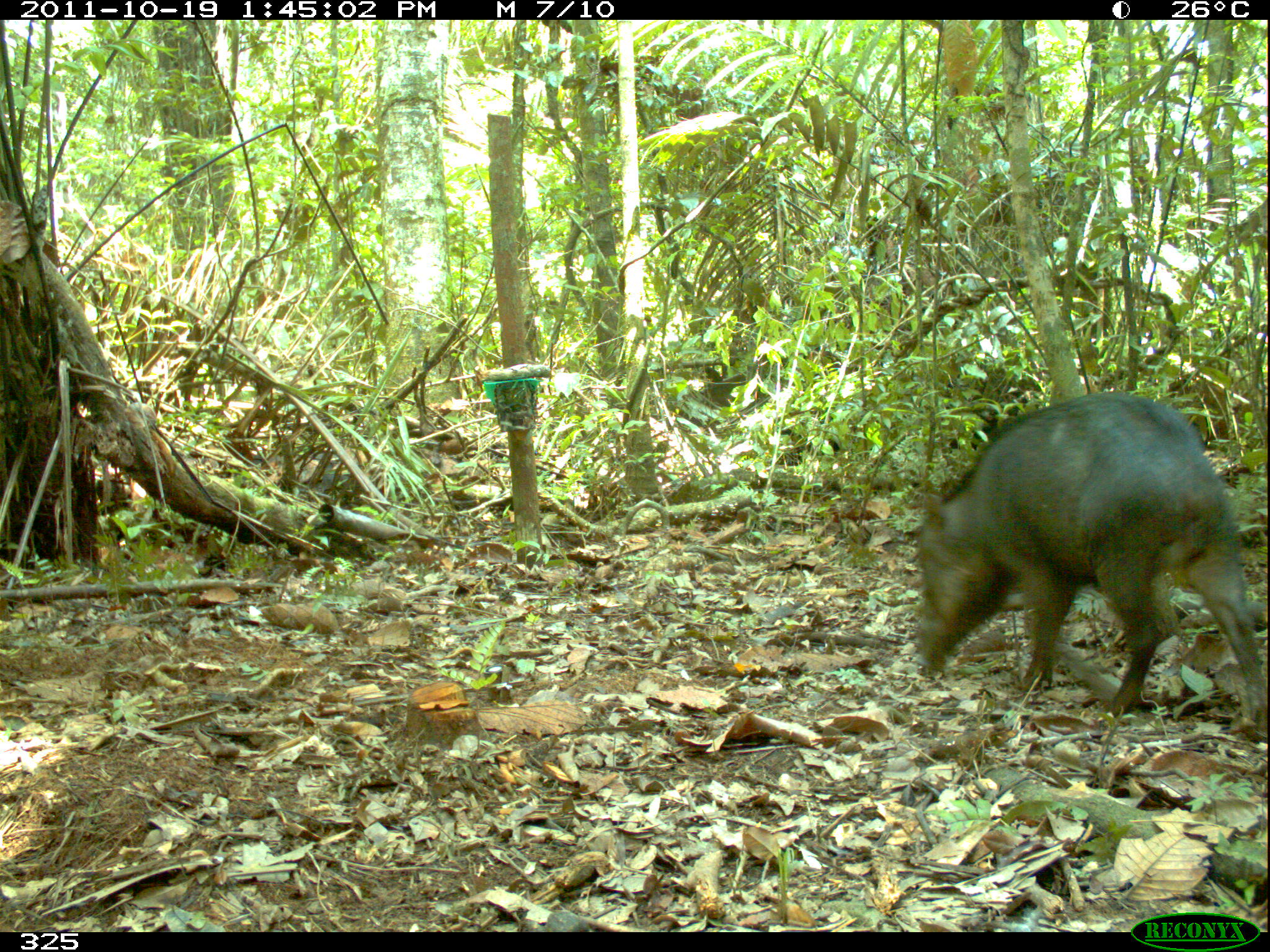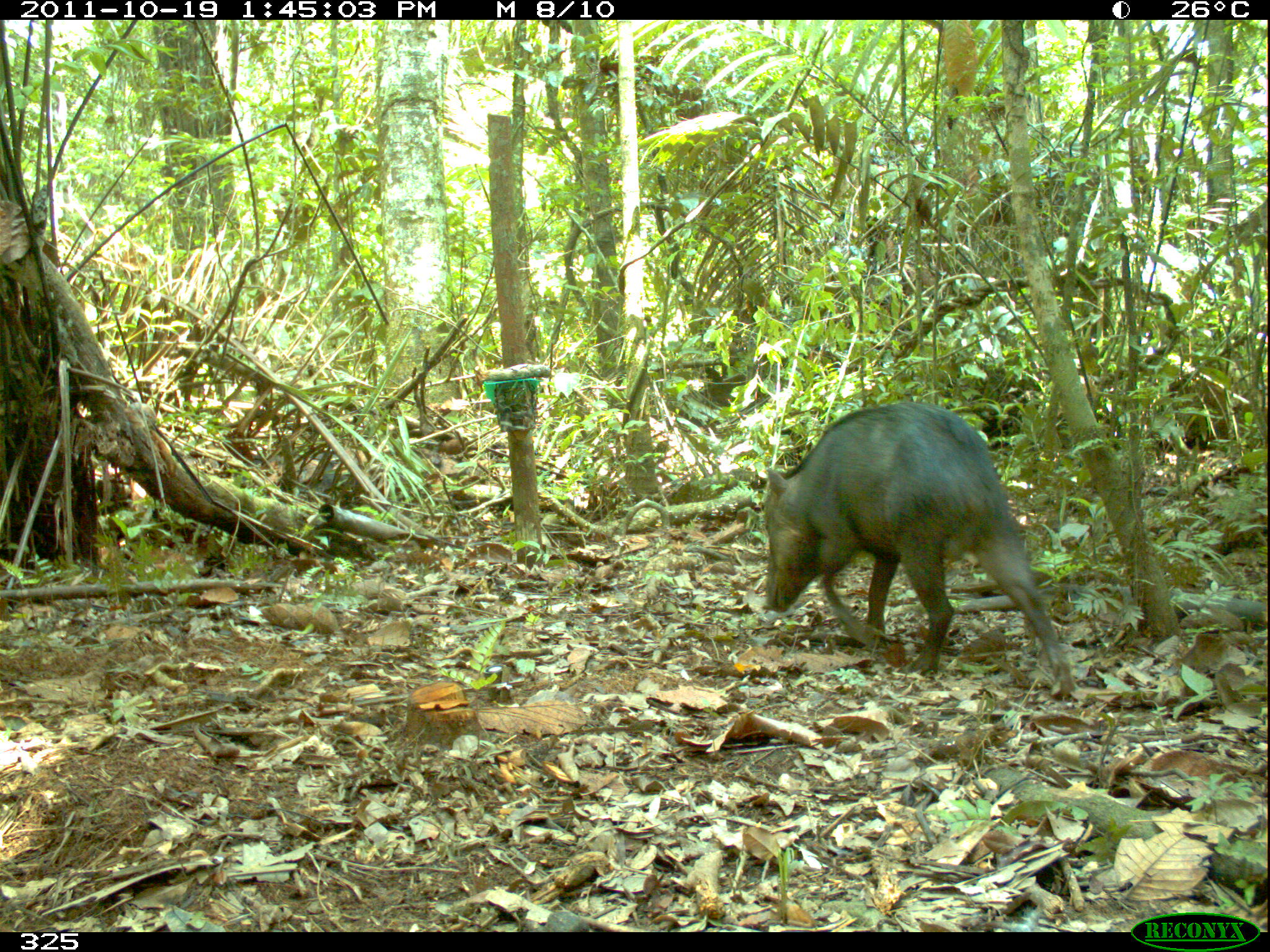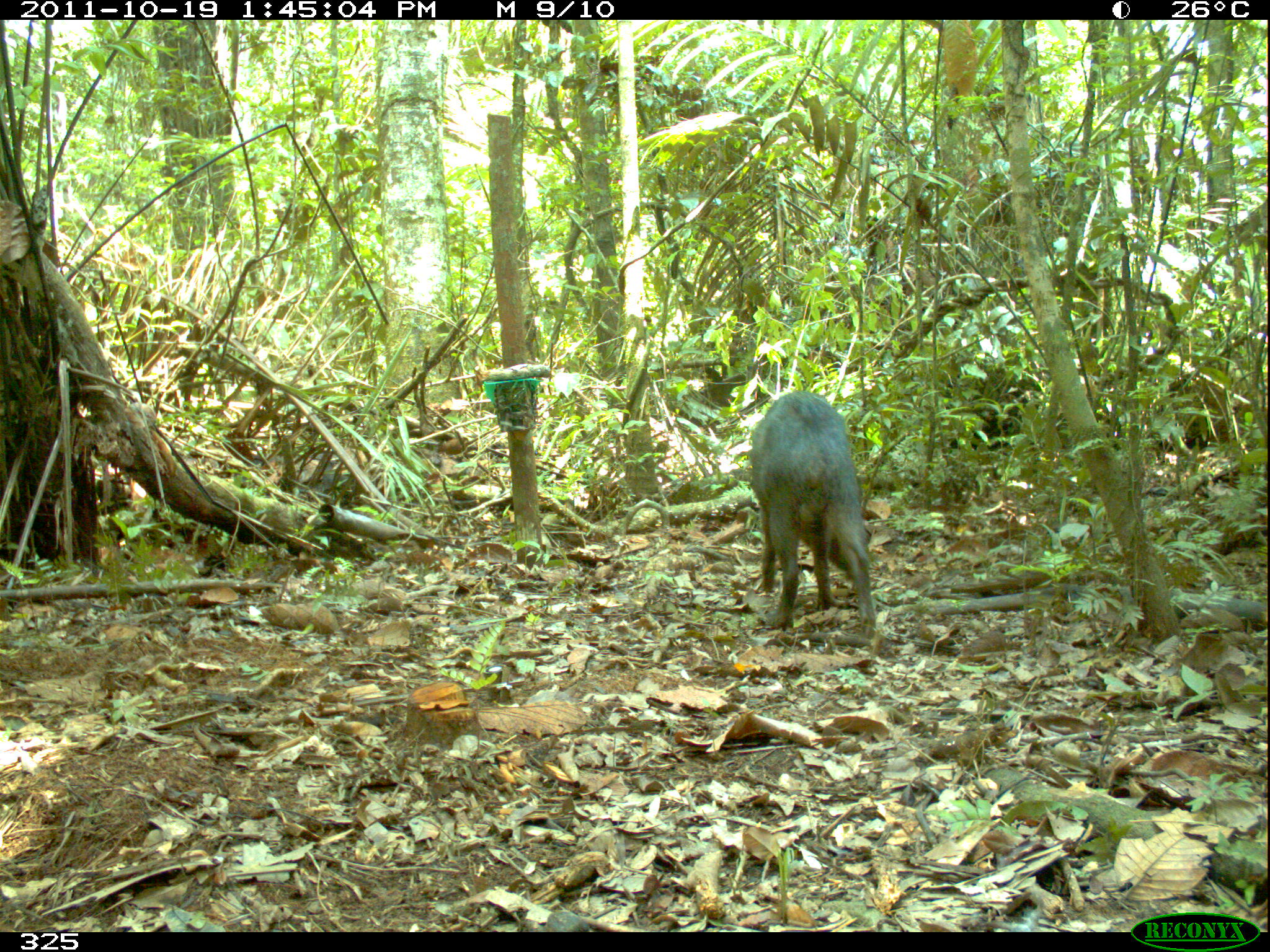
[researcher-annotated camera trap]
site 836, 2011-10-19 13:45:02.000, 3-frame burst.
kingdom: Animalia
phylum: Chordata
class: Mammalia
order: Artiodactyla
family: Tayassuidae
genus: Tayassu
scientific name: Tayassu pecari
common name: white-lipped peccary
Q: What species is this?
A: Tayassu pecari (white-lipped peccary).